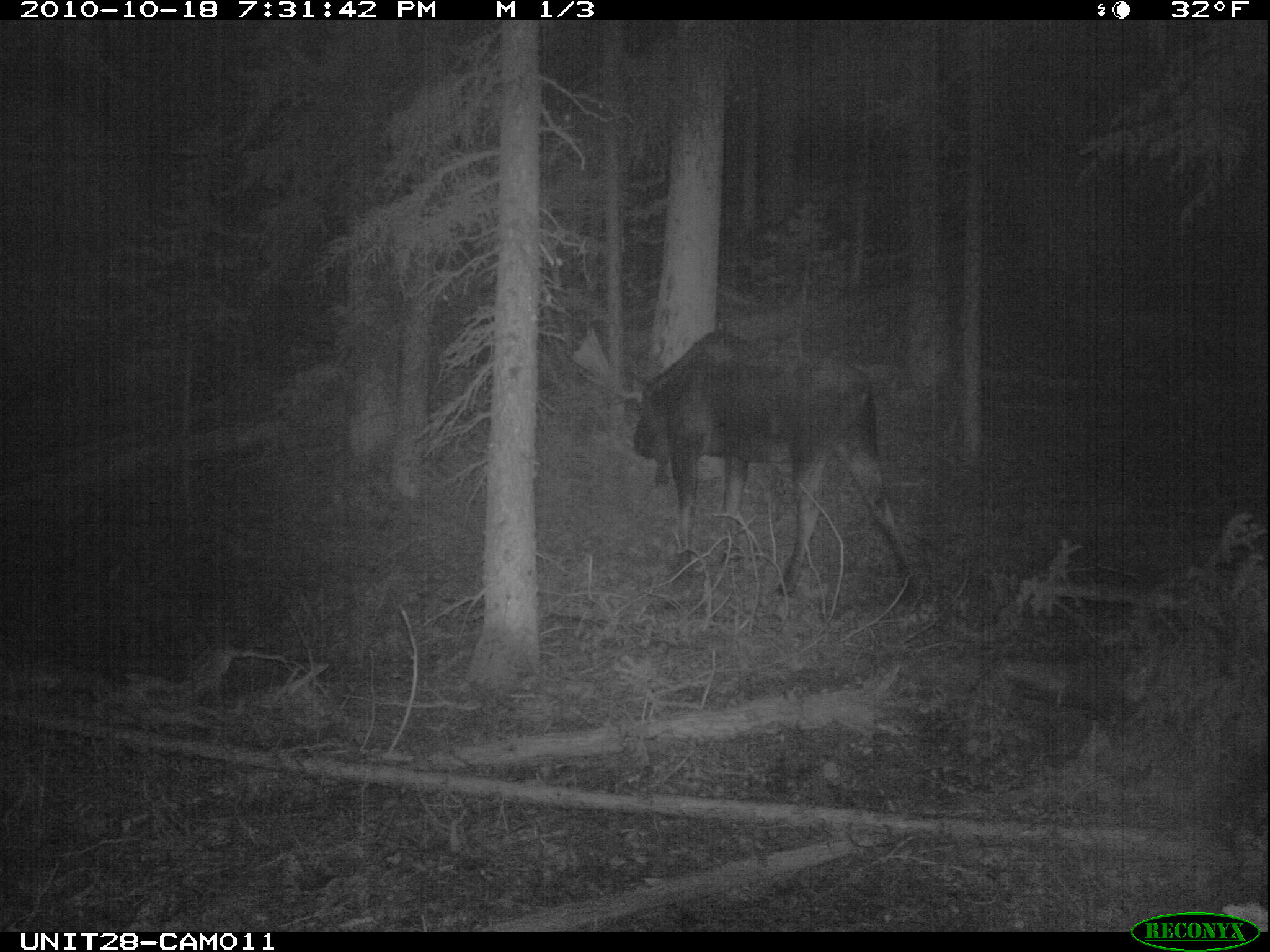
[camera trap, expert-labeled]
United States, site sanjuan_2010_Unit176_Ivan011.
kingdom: Animalia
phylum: Chordata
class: Mammalia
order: Artiodactyla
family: Cervidae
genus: Alces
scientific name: Alces alces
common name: moose